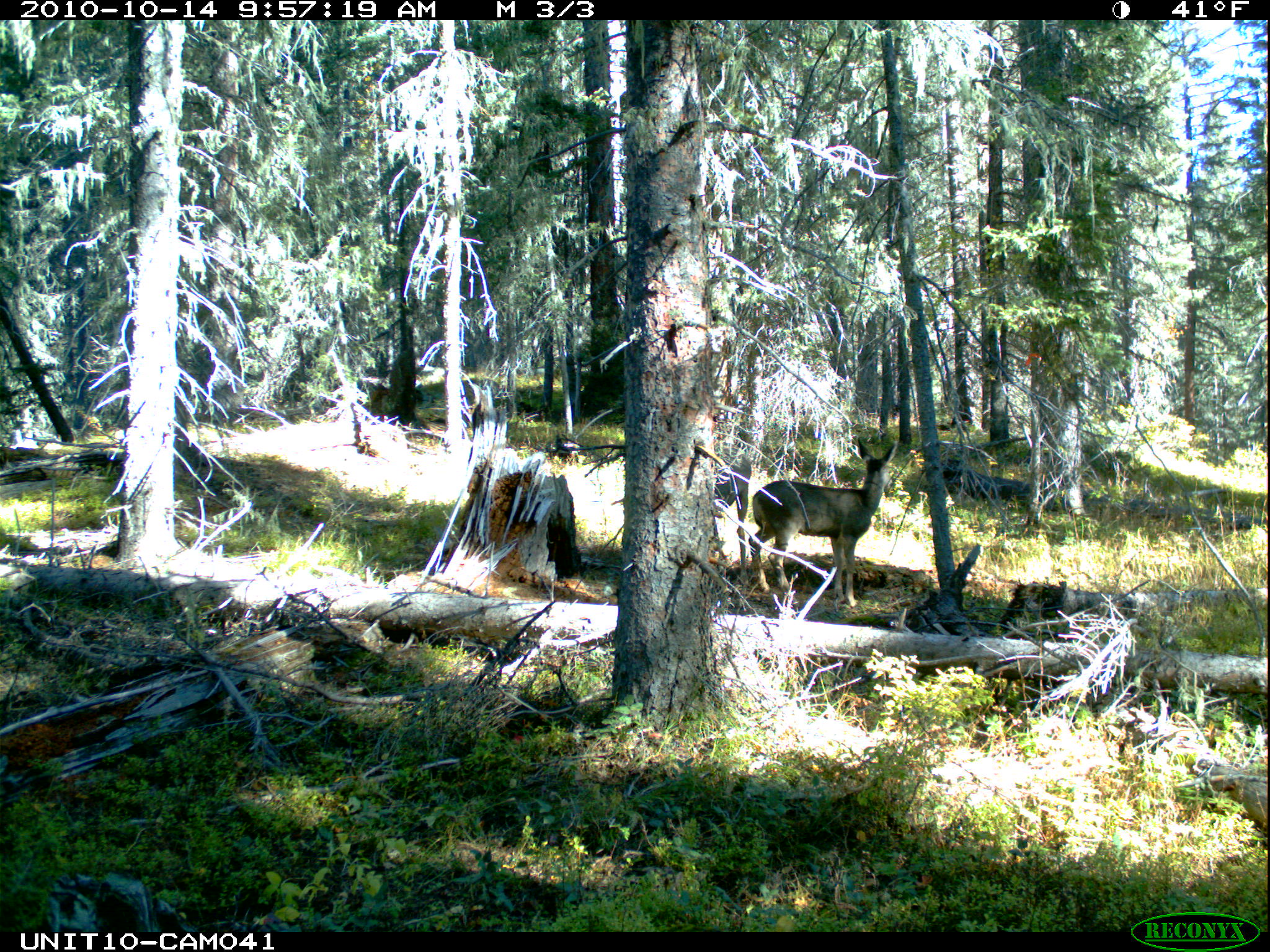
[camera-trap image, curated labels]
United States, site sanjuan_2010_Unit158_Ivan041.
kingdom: Animalia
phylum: Chordata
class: Mammalia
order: Artiodactyla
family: Cervidae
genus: Odocoileus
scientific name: Odocoileus hemionus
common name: mule deer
Odocoileus hemionus (mule deer).